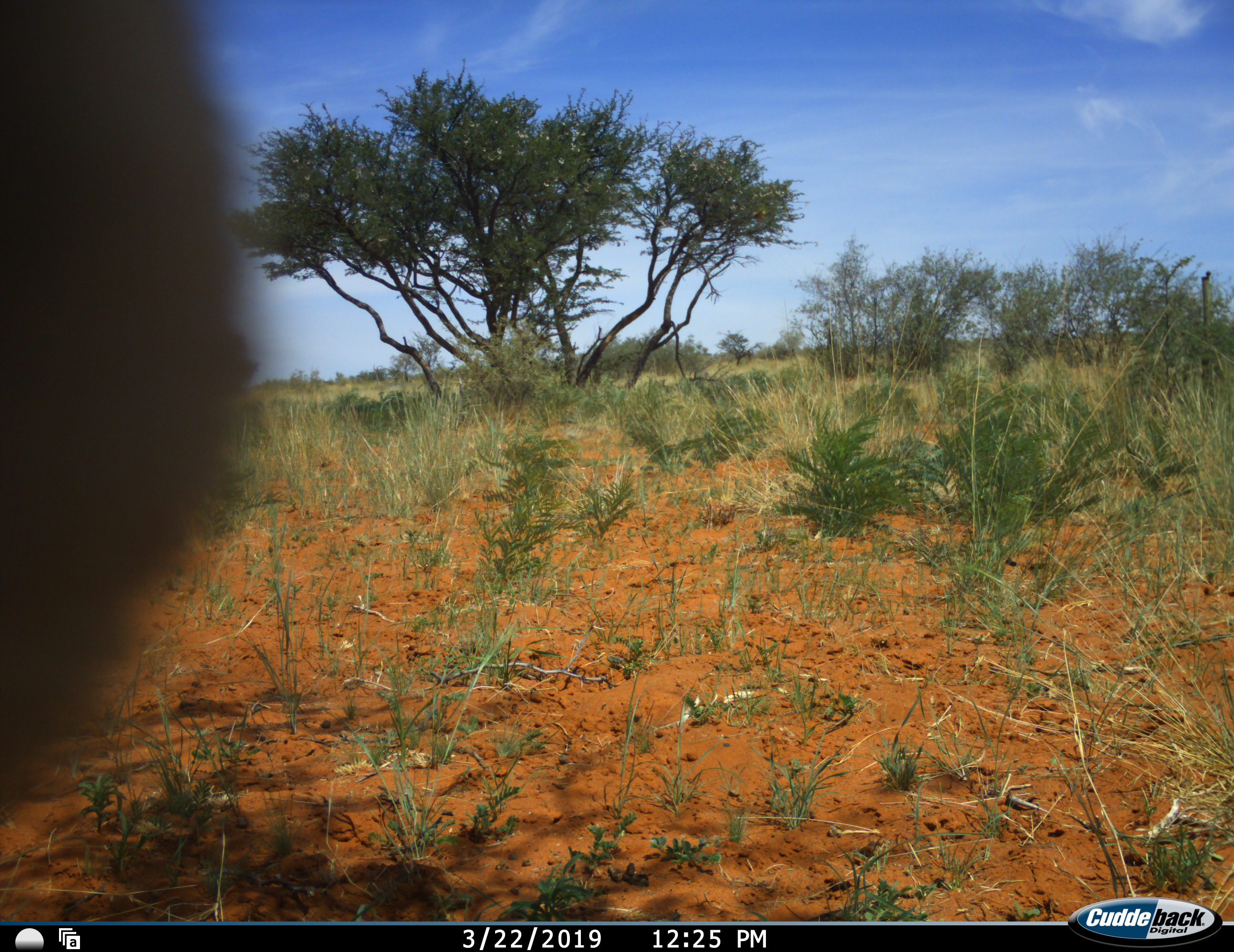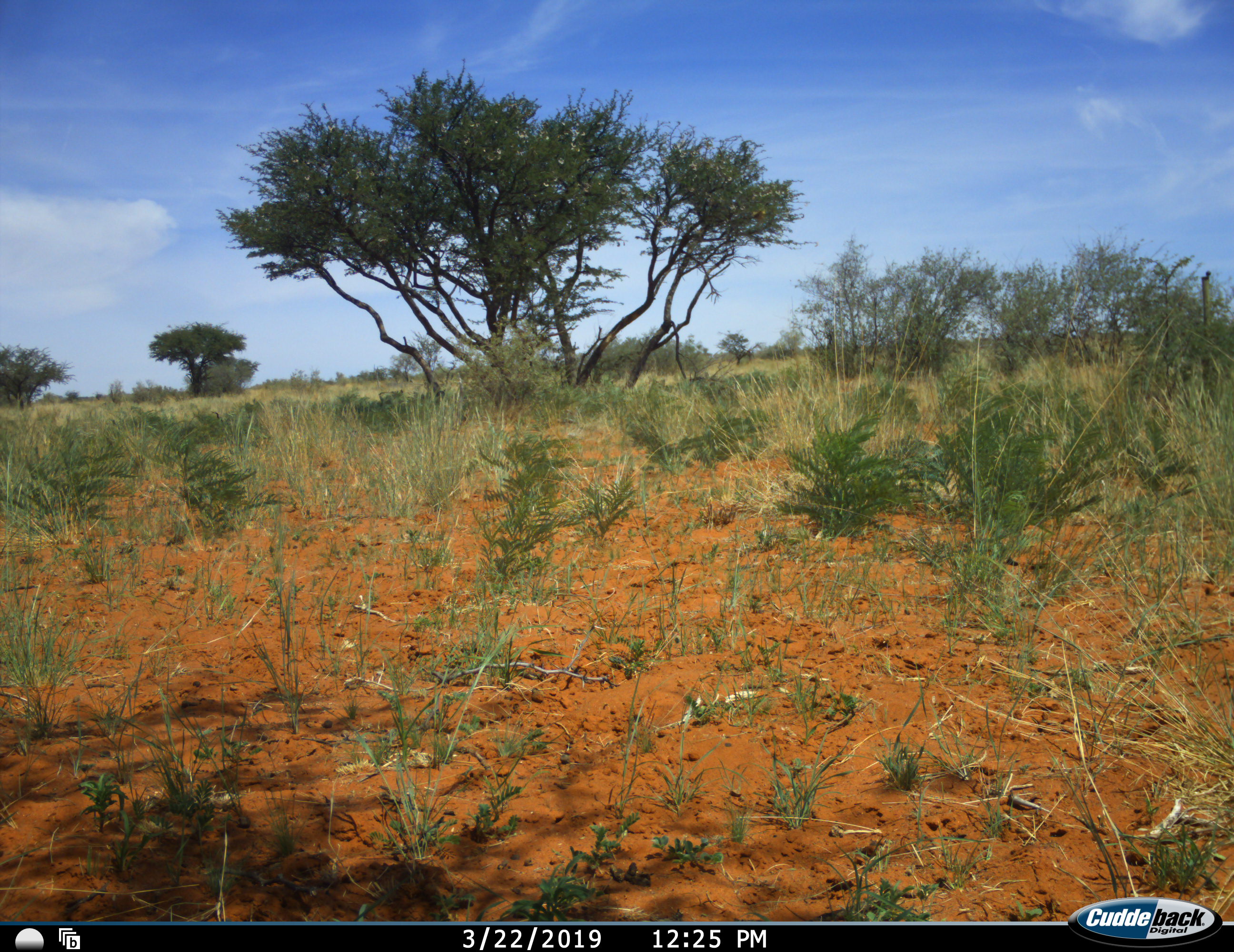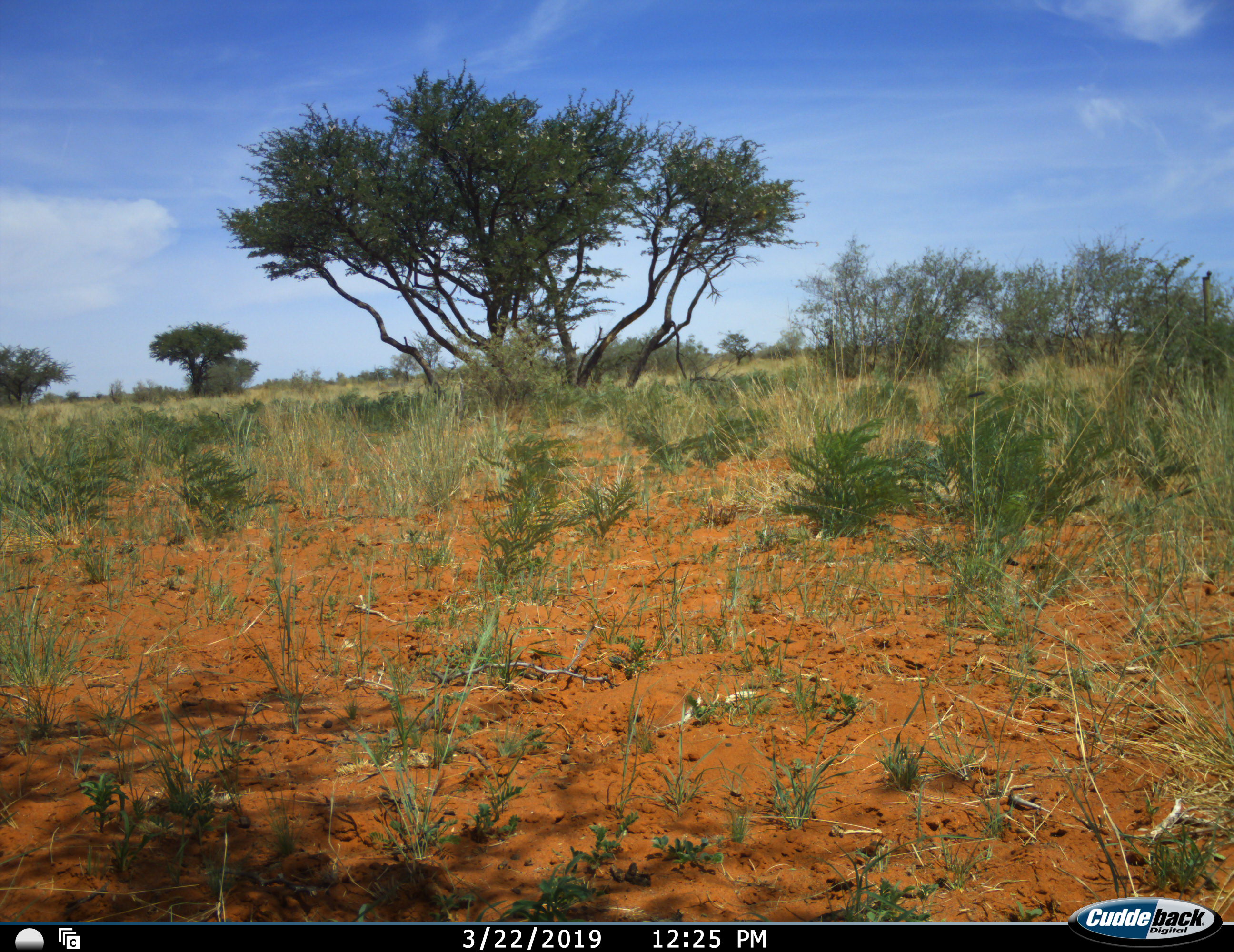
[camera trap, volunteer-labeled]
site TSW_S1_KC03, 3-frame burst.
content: unidentified animal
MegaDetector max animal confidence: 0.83